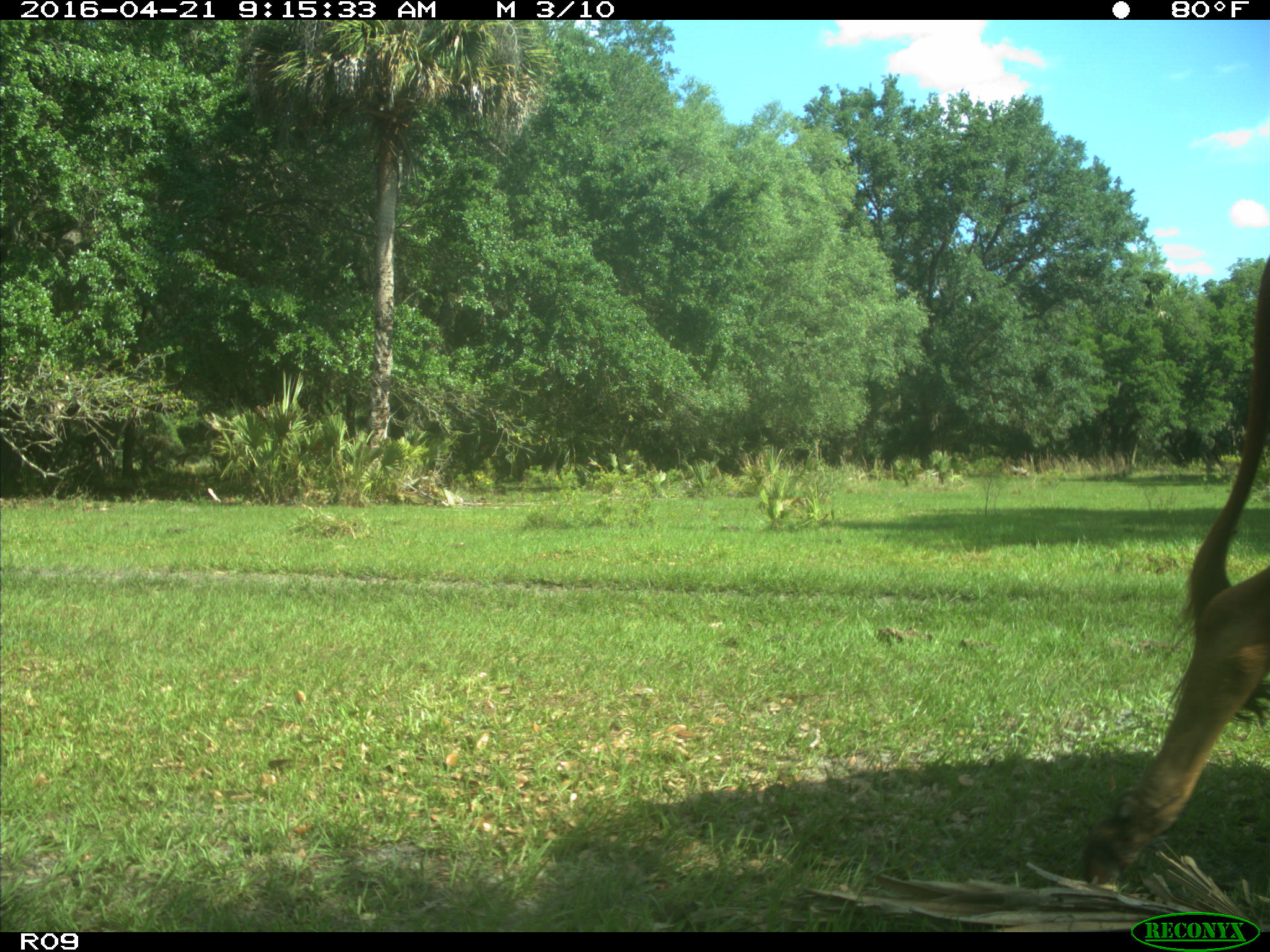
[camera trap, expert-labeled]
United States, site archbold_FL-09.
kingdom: Animalia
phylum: Chordata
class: Mammalia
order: Artiodactyla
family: Bovidae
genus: Bos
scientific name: Bos taurus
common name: domestic cow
Bos taurus (domestic cow).